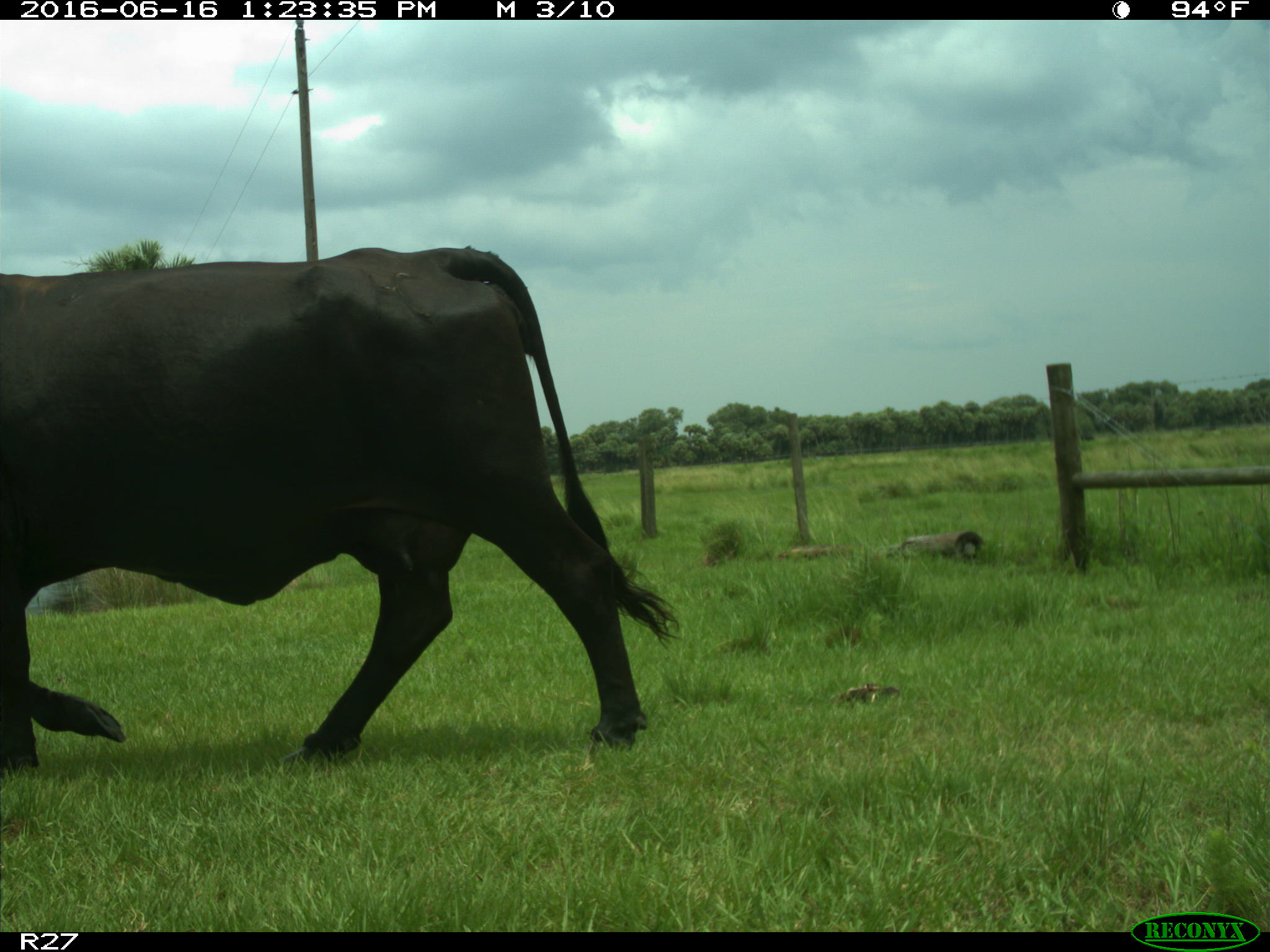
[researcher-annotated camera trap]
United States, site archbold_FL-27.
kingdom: Animalia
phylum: Chordata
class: Mammalia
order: Artiodactyla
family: Bovidae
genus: Bos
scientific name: Bos taurus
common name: domestic cow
Bos taurus (domestic cow).